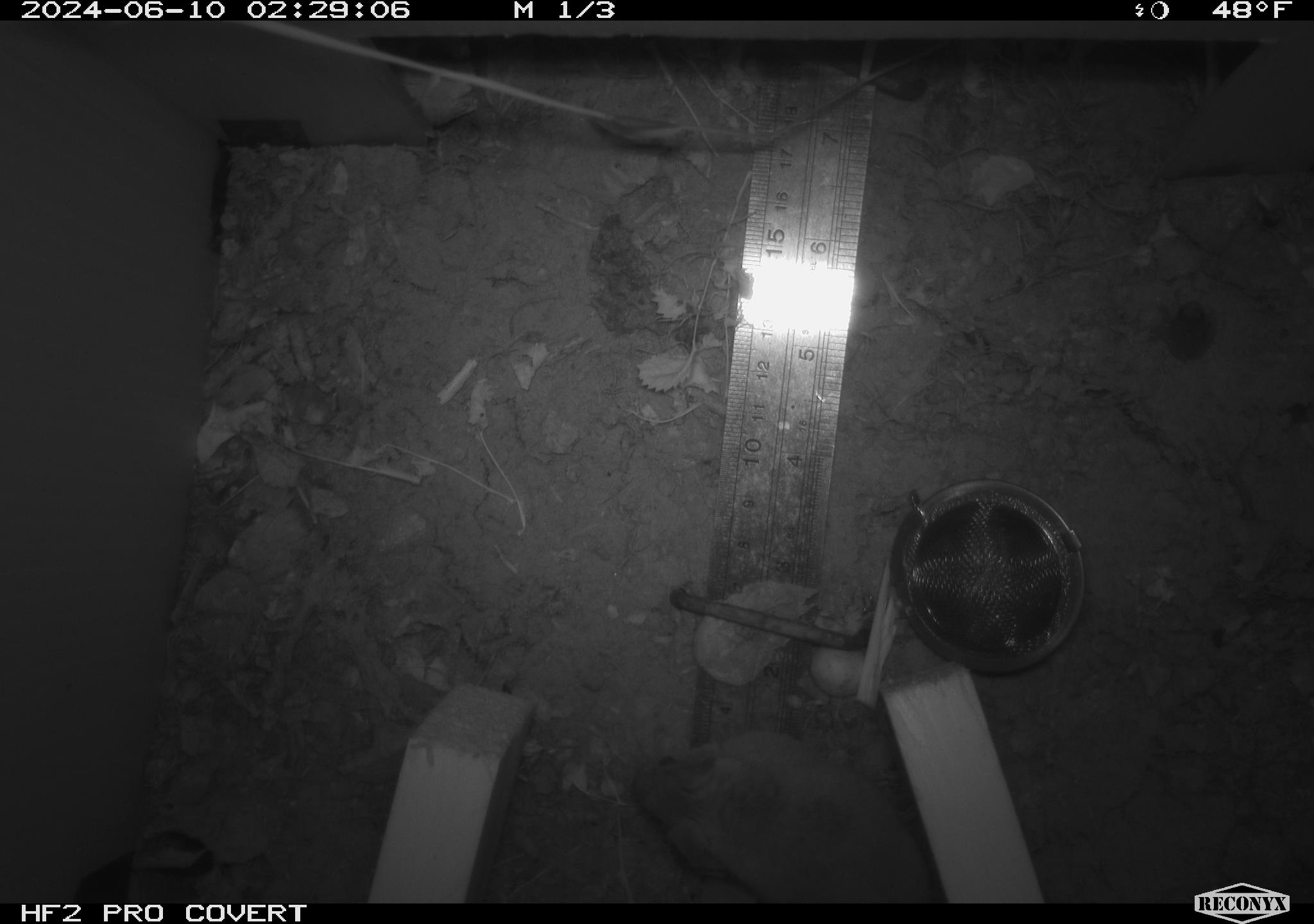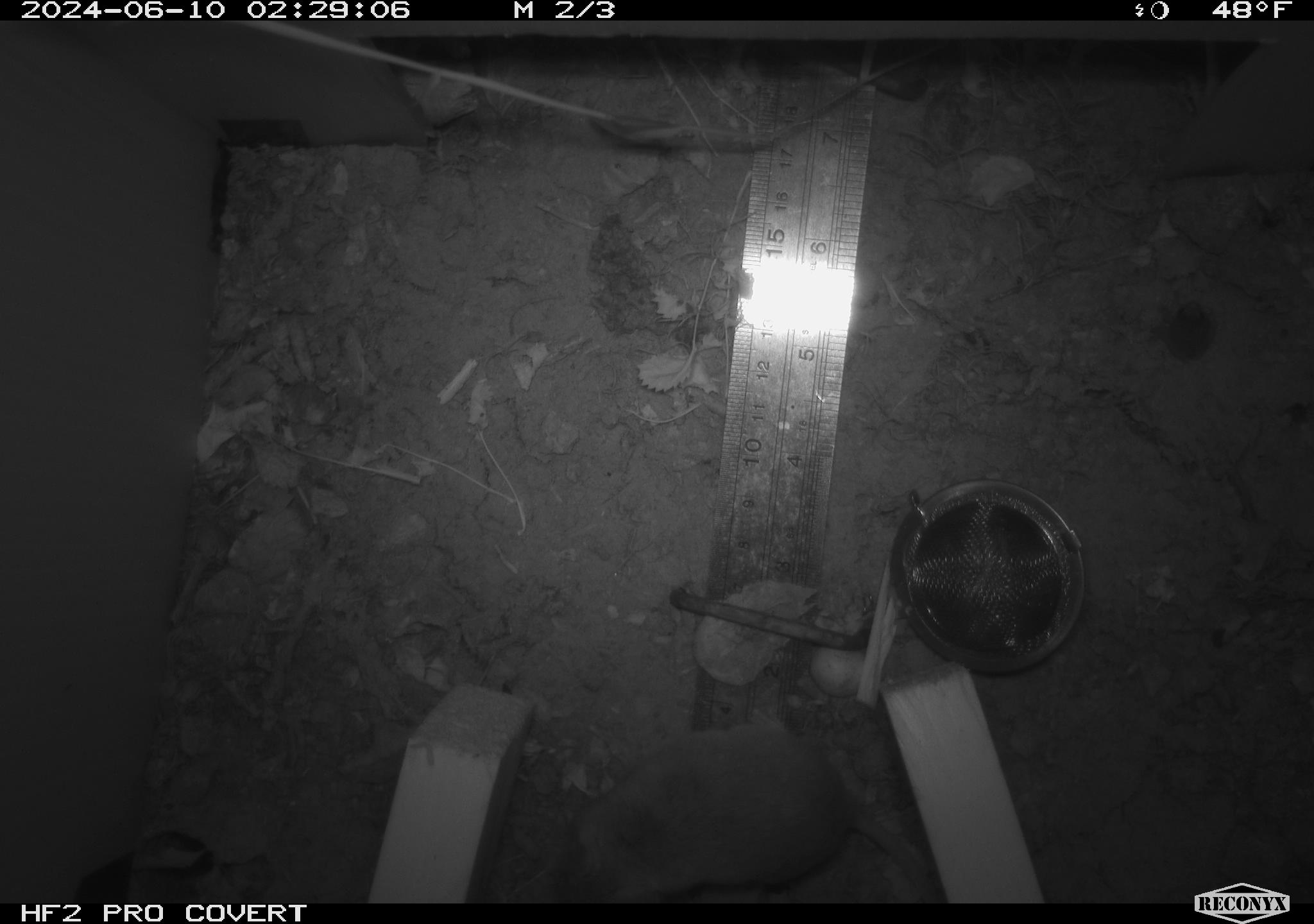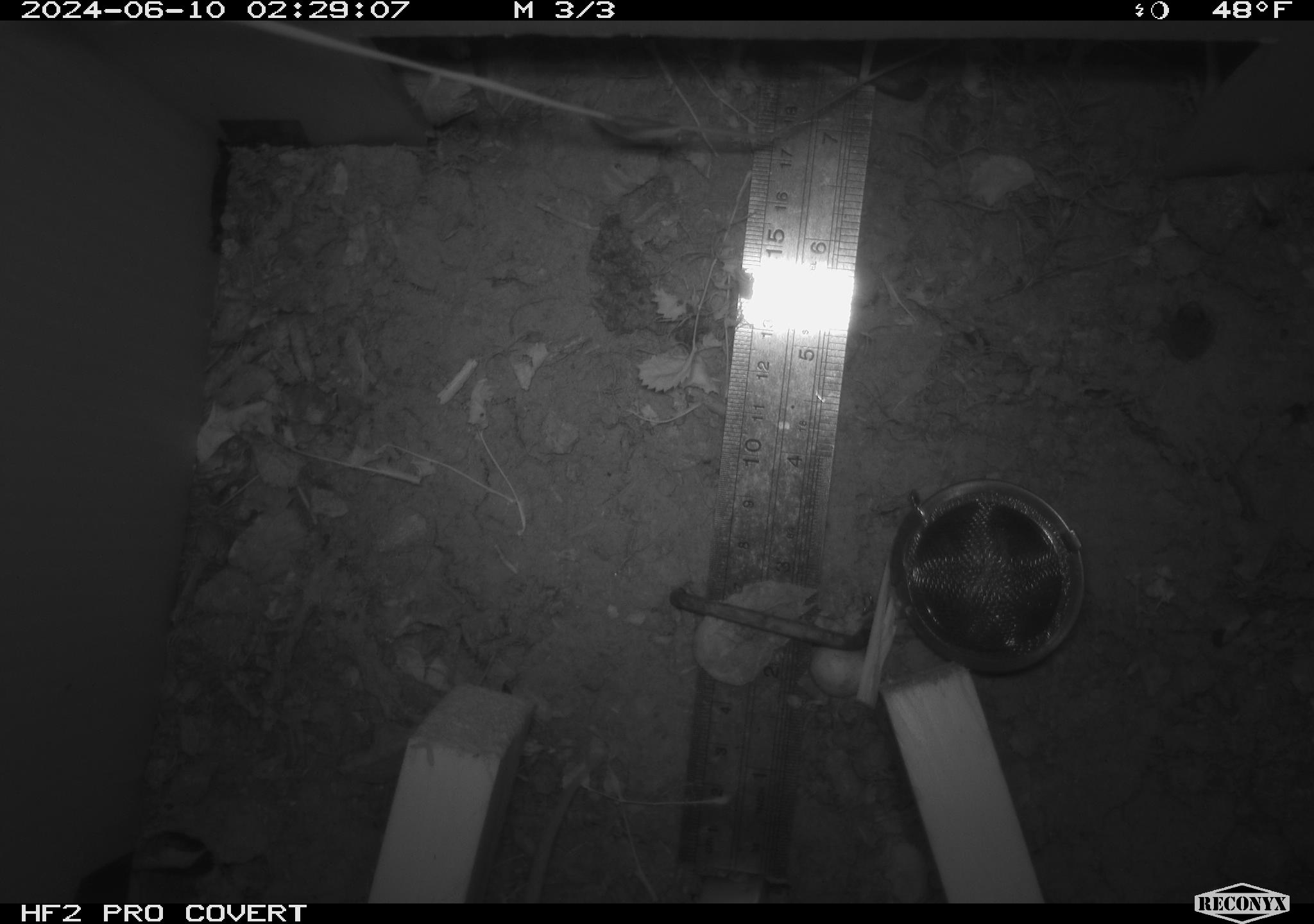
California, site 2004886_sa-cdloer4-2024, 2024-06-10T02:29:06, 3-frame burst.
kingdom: Animalia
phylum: Chordata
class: Mammalia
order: Rodentia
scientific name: Rodentia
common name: rodent